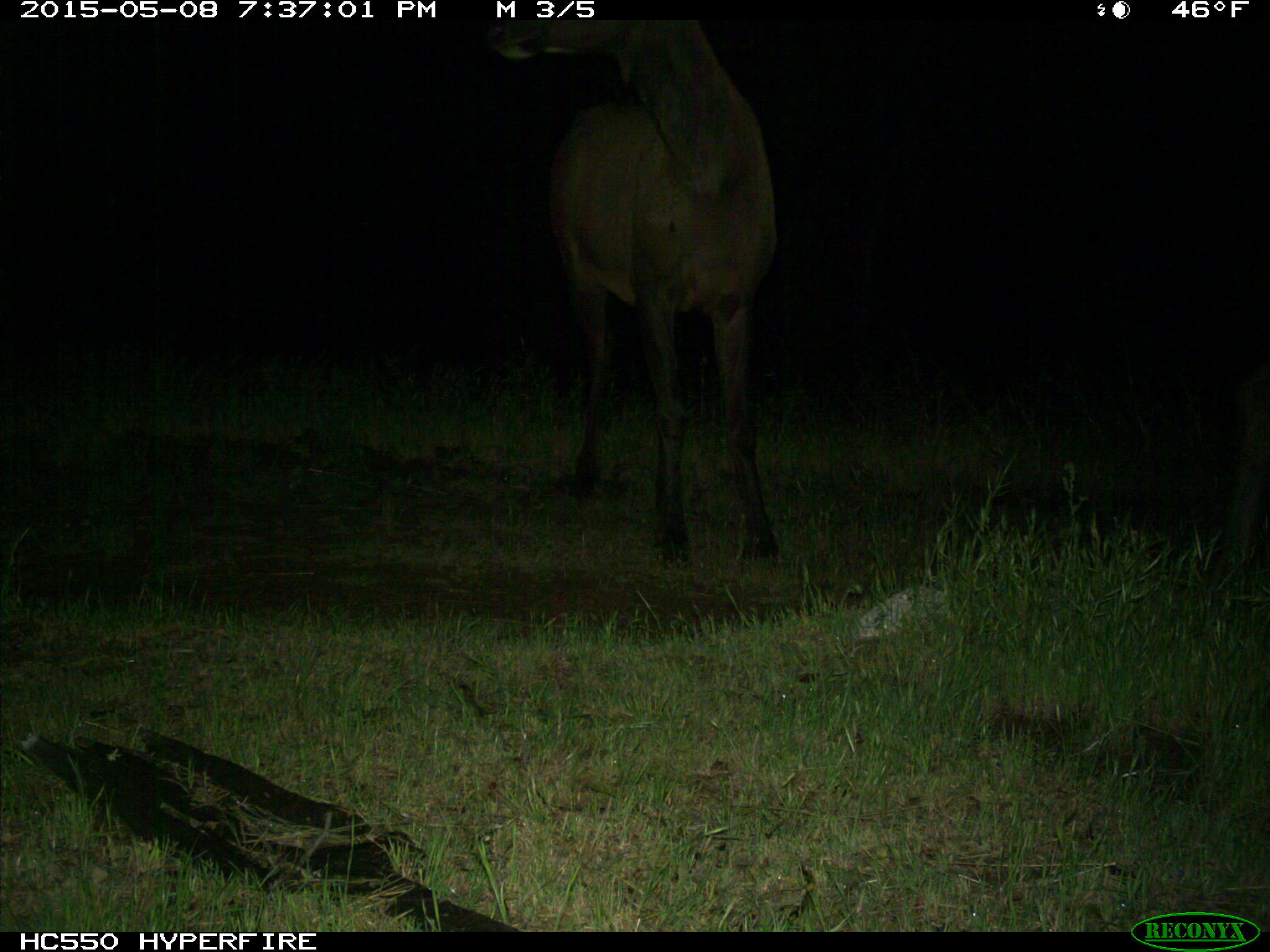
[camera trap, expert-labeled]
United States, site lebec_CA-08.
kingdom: Animalia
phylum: Chordata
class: Mammalia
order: Artiodactyla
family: Cervidae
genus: Cervus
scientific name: Cervus canadensis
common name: elk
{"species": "Cervus canadensis (elk)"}